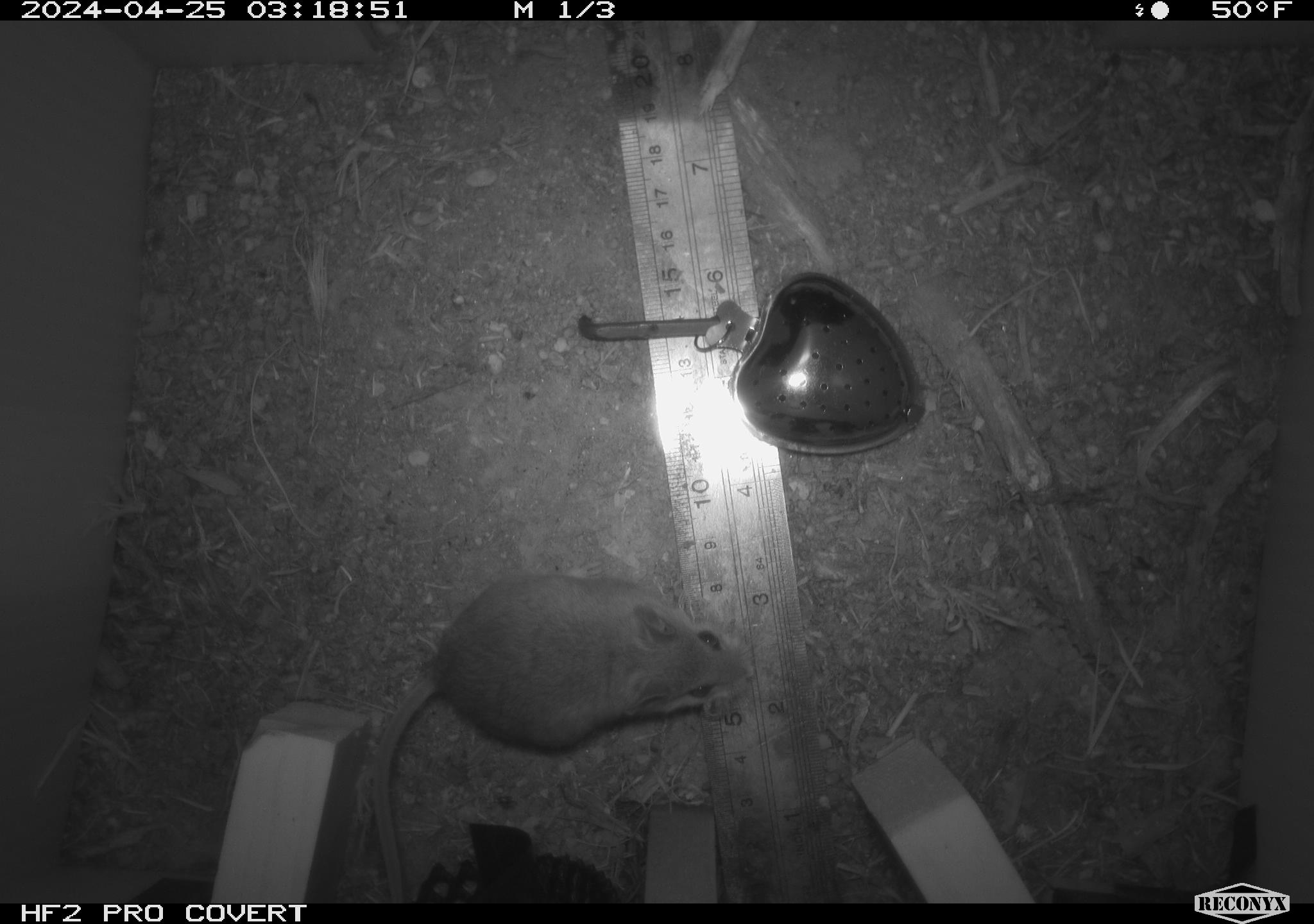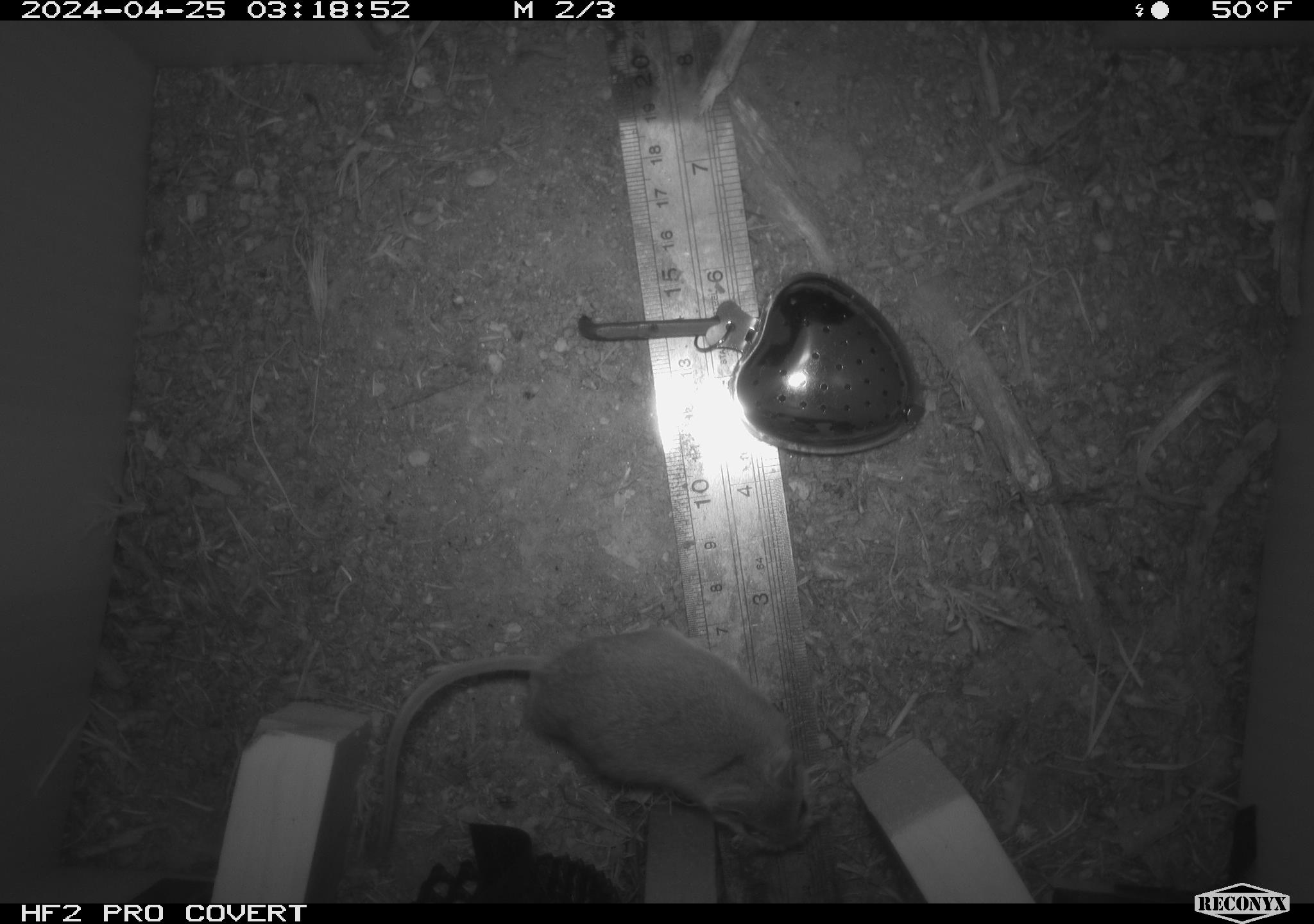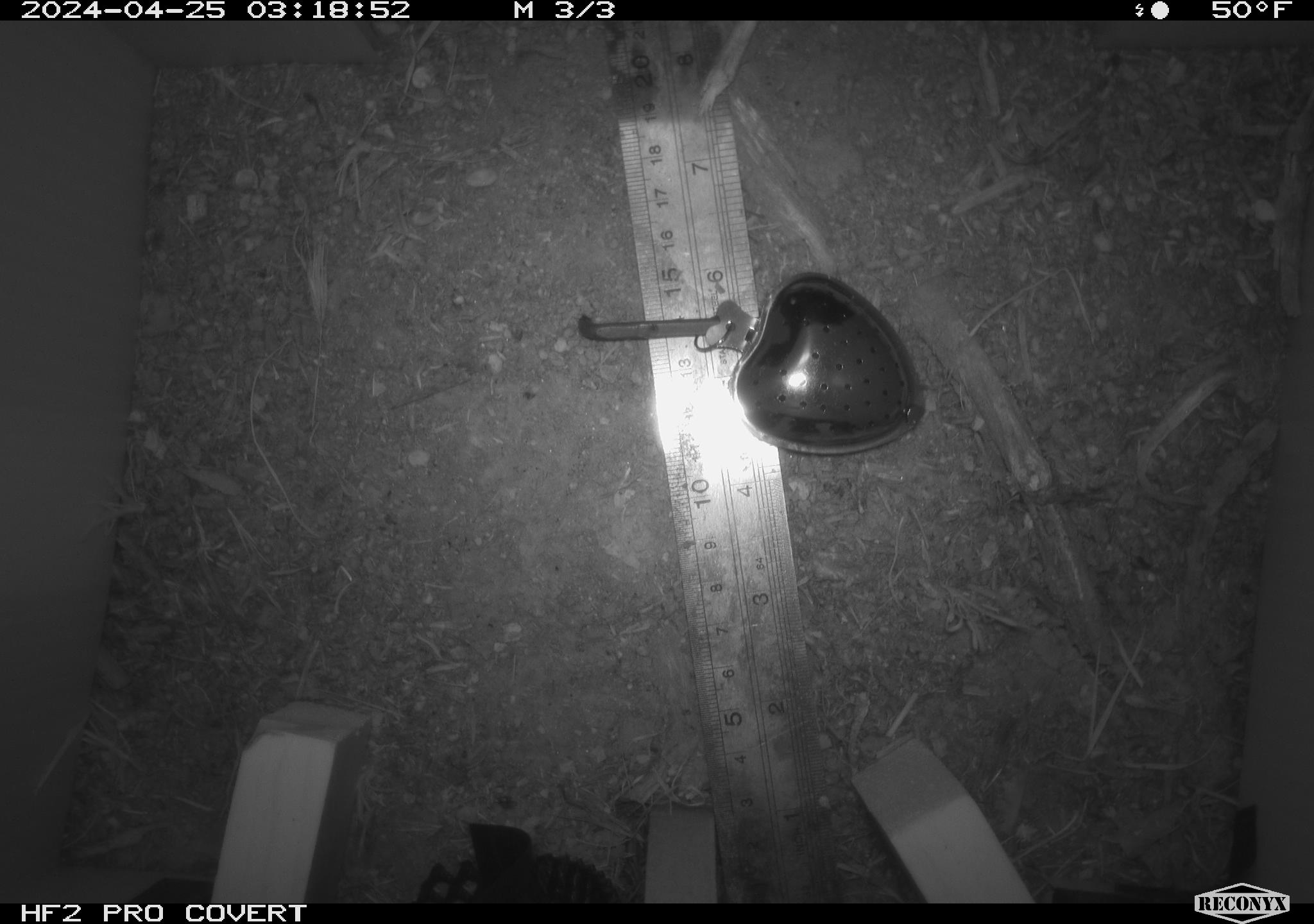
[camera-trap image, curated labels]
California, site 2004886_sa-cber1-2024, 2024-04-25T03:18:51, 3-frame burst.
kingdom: Animalia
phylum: Chordata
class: Mammalia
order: Rodentia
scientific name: Rodentia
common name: mouse species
Mouse species (Rodentia).